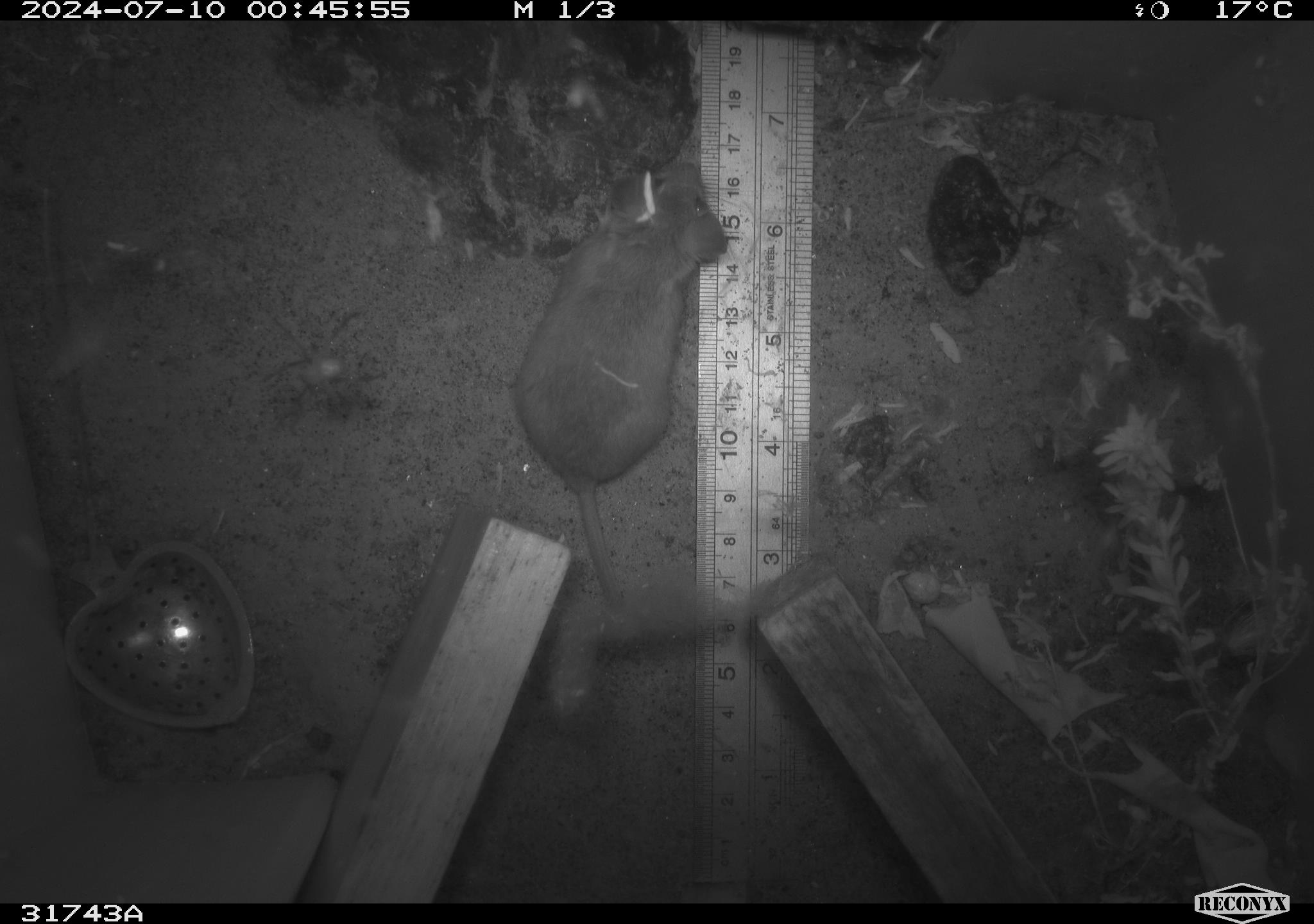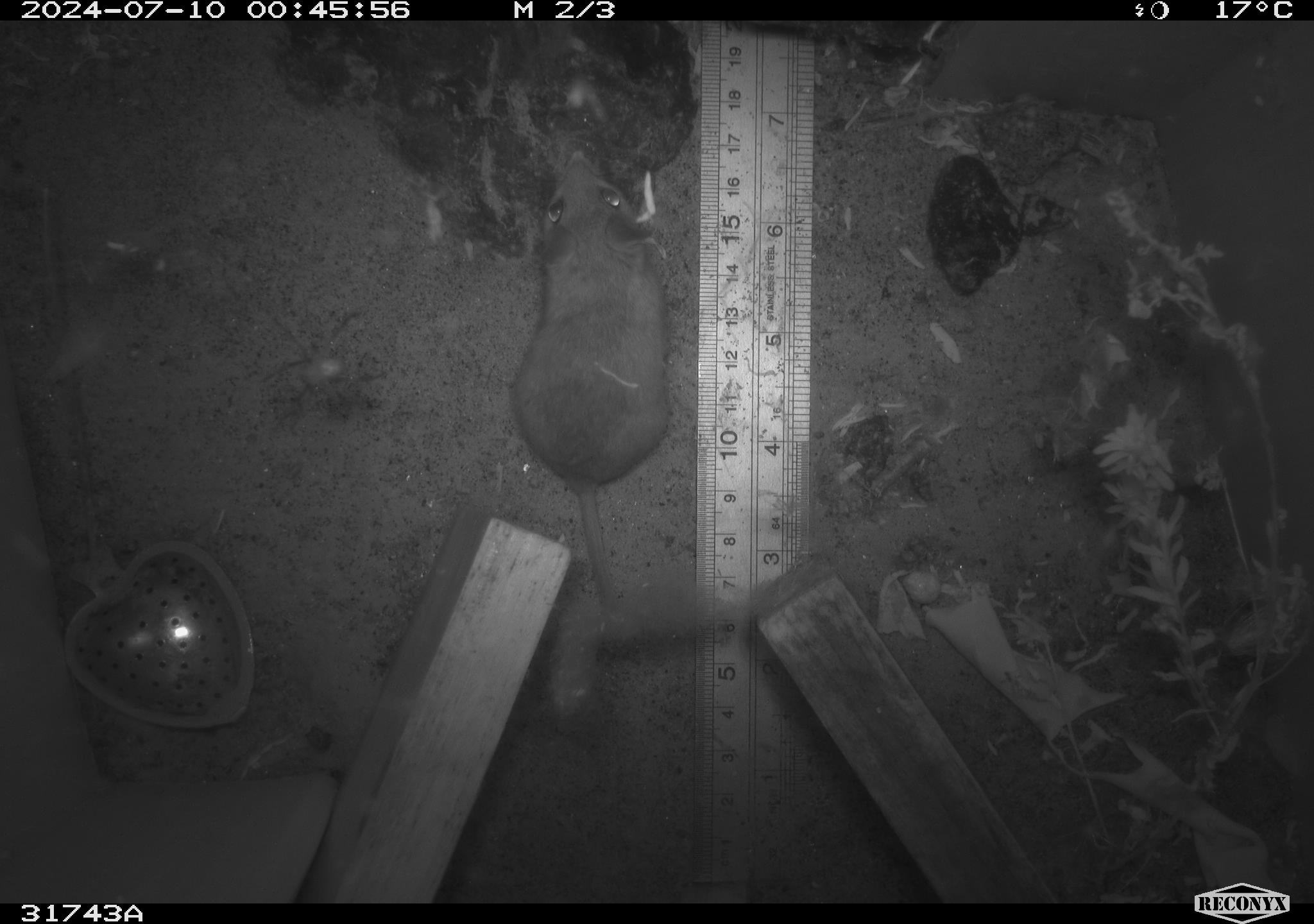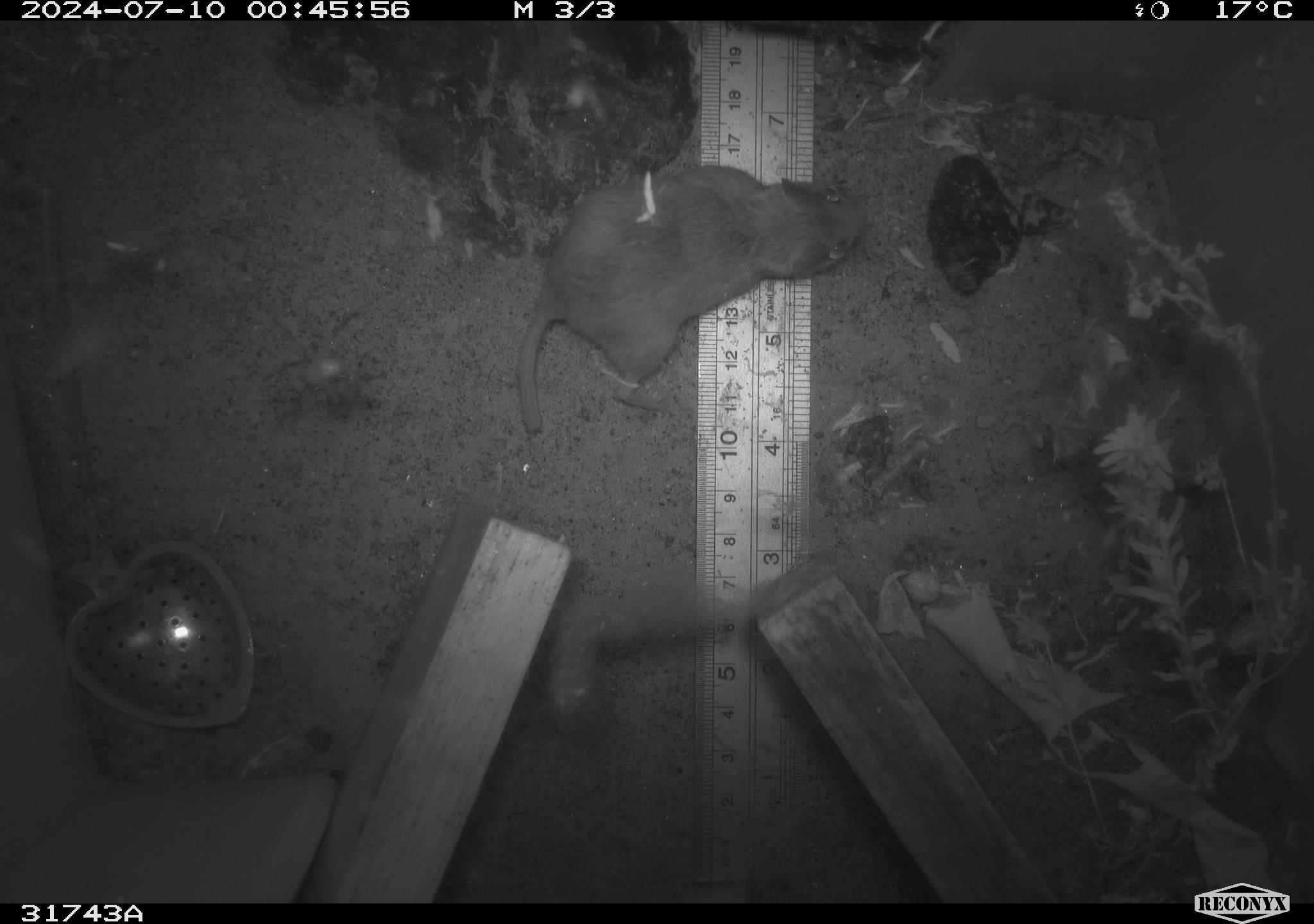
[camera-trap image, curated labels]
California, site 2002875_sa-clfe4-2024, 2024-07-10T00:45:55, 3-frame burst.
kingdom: Animalia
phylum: Chordata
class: Mammalia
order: Rodentia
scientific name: Rodentia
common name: rodent